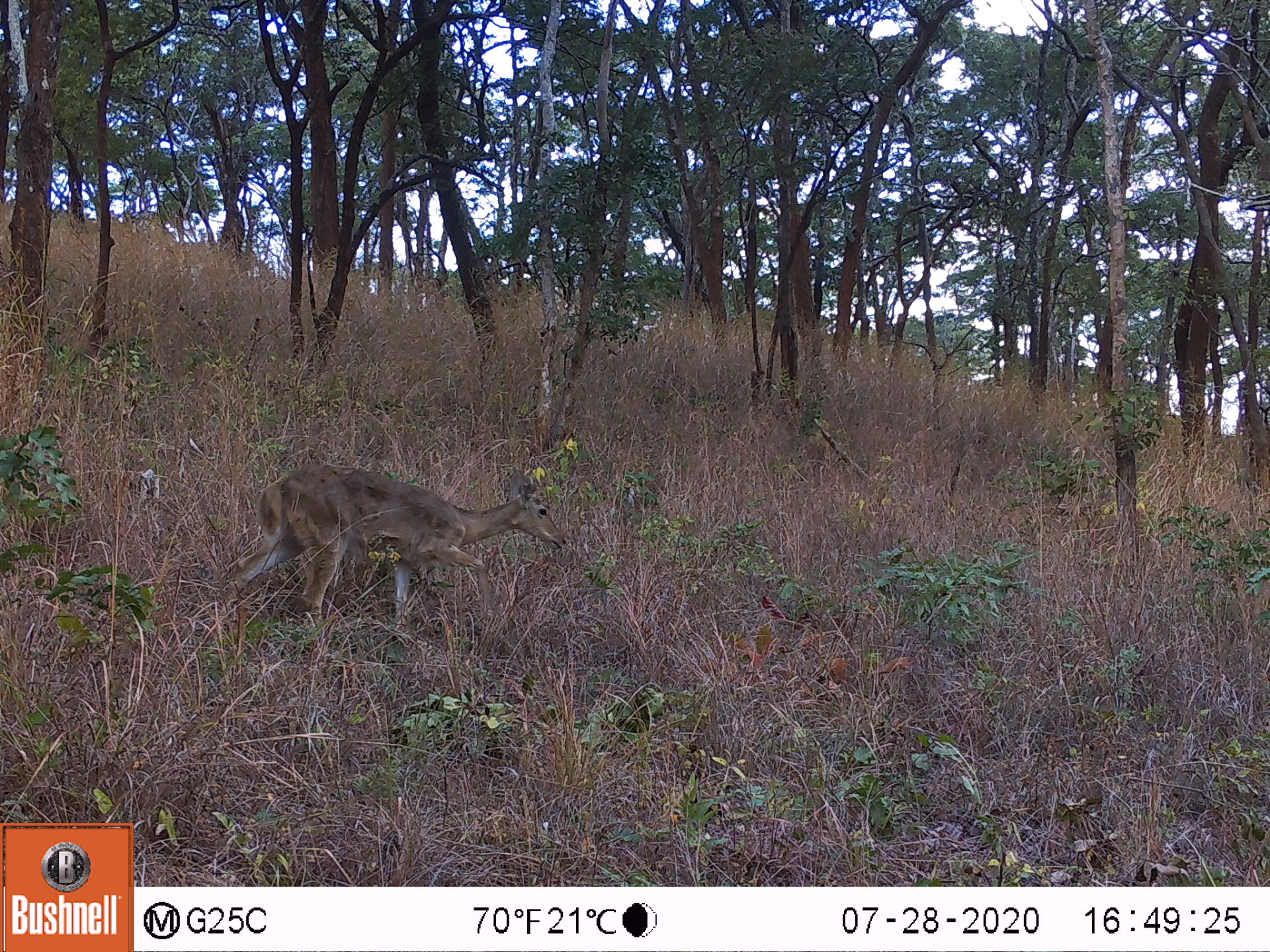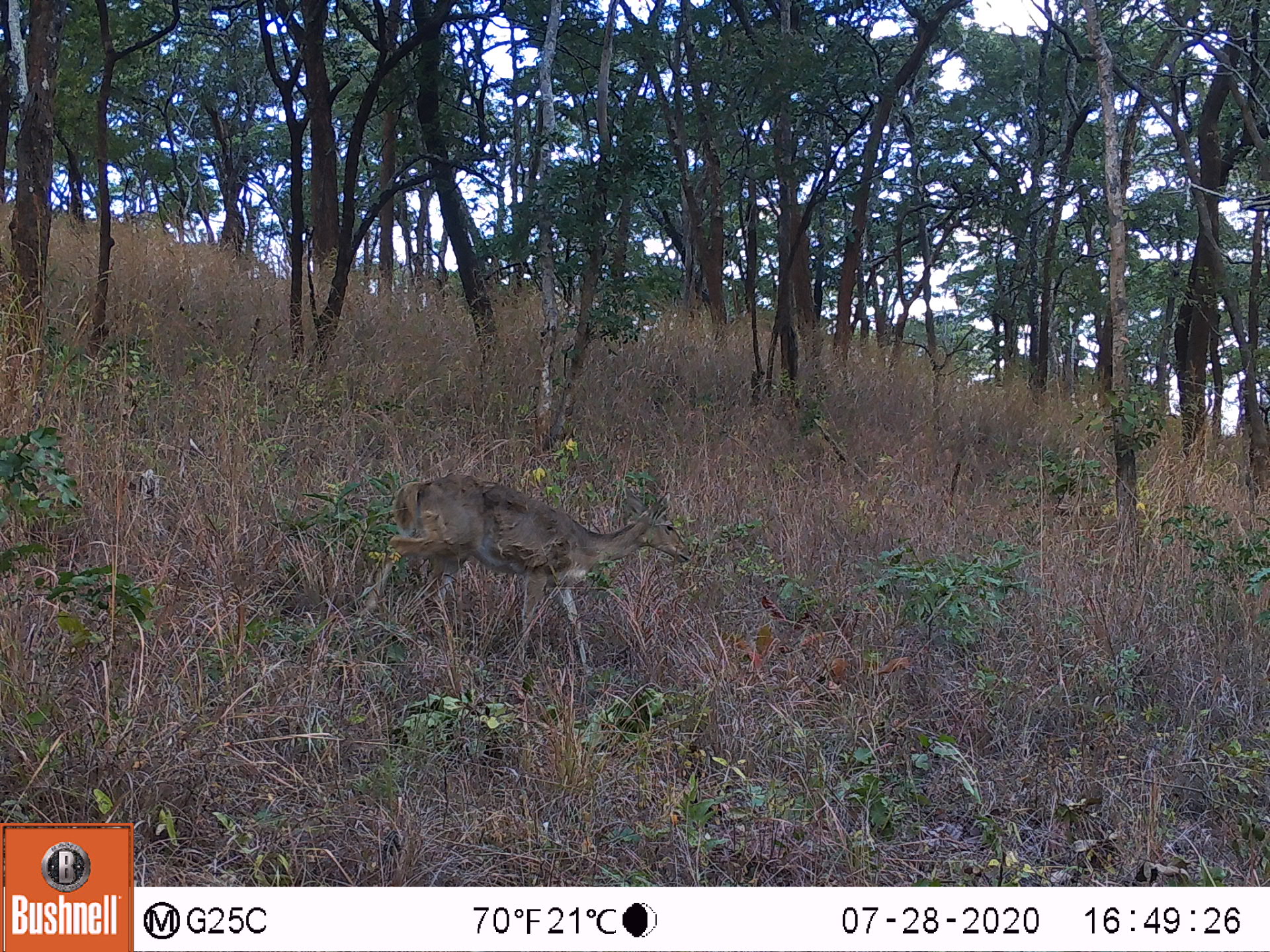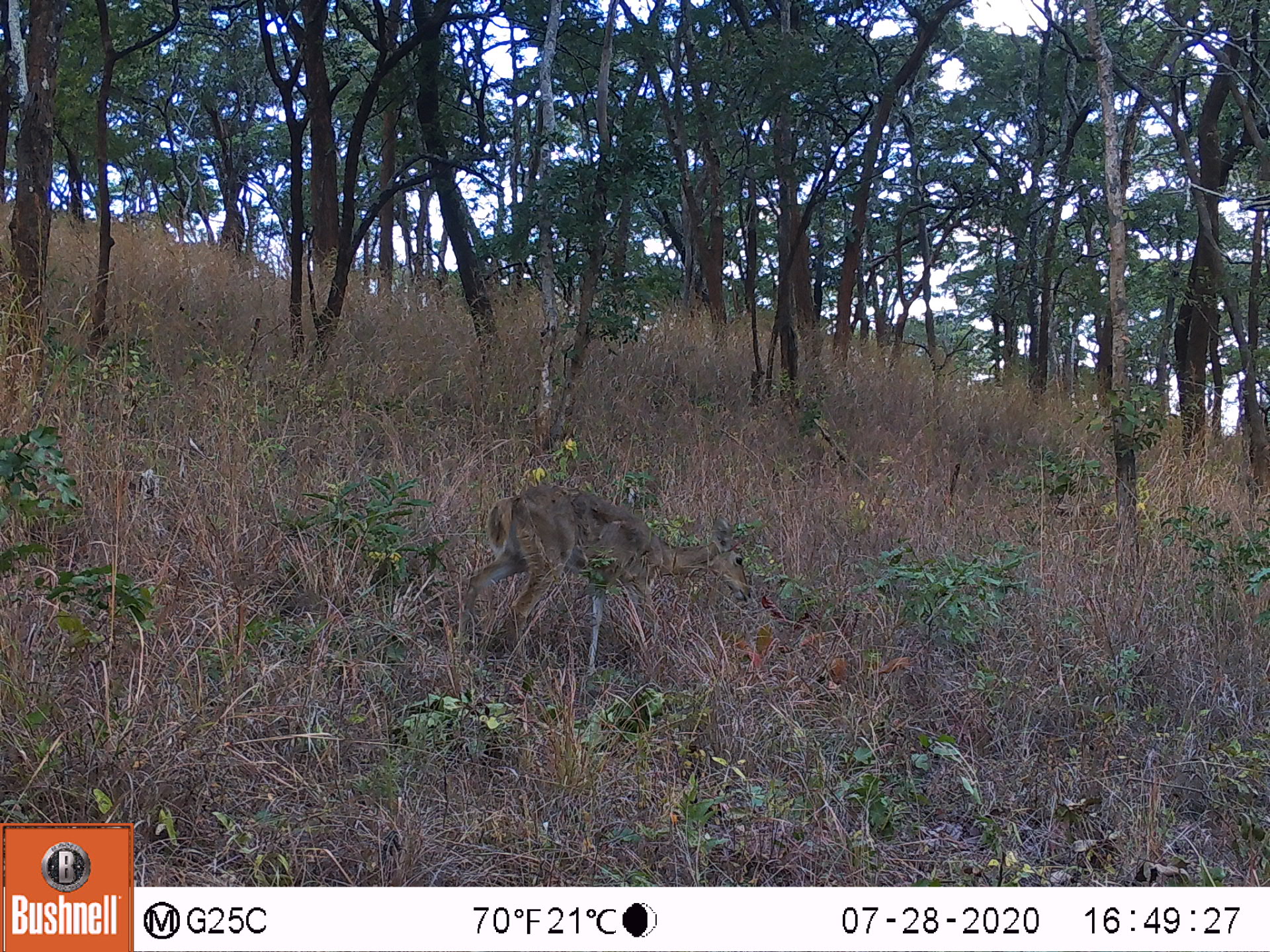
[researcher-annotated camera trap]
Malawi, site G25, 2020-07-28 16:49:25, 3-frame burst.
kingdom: Animalia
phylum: Chordata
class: Mammalia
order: Artiodactyla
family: Bovidae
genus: Redunca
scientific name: Redunca arundinum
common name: southern reedbuck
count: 1